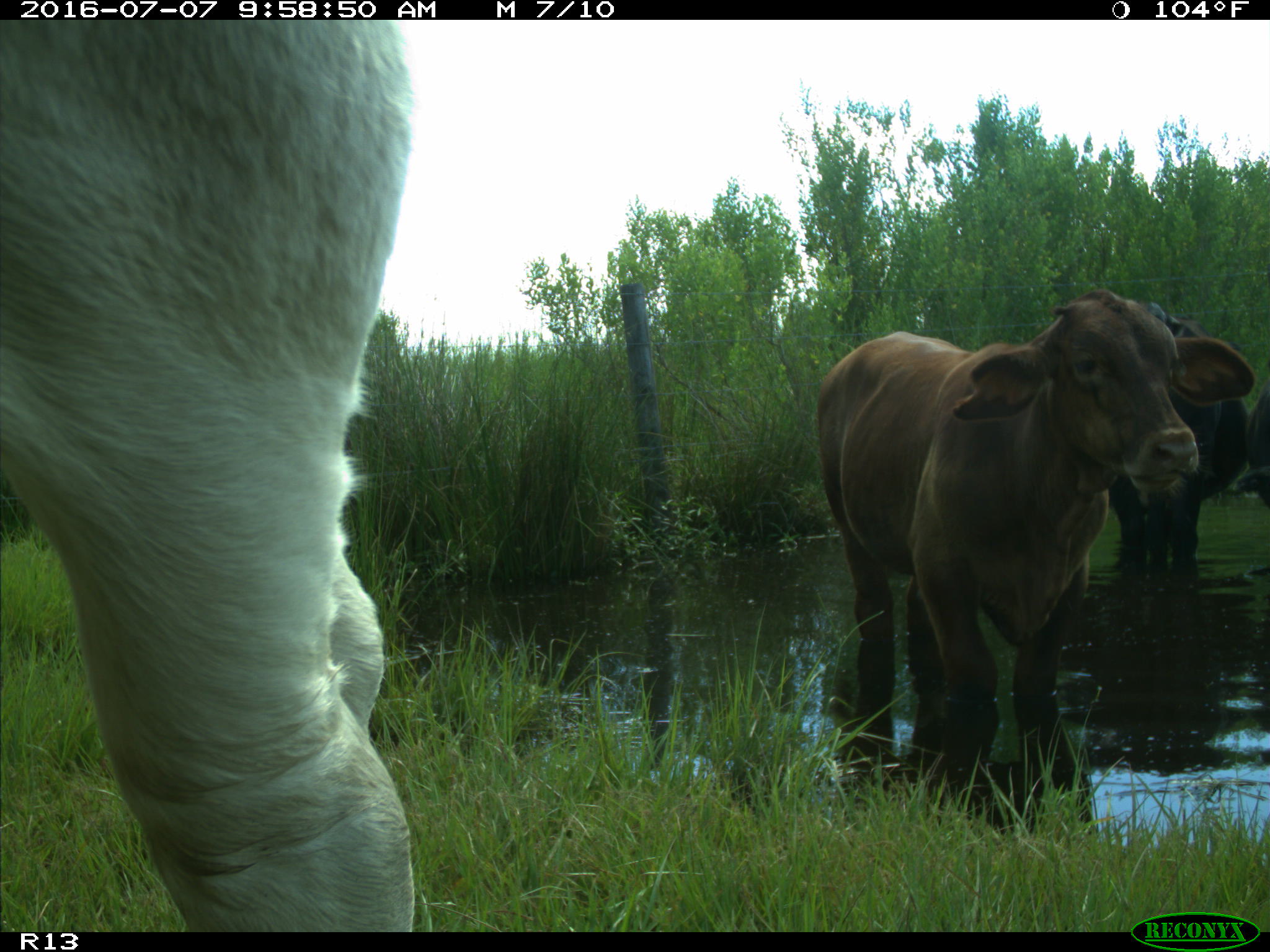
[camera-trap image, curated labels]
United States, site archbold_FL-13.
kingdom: Animalia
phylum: Chordata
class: Mammalia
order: Artiodactyla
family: Bovidae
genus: Bos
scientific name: Bos taurus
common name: domestic cow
Bos taurus (domestic cow).